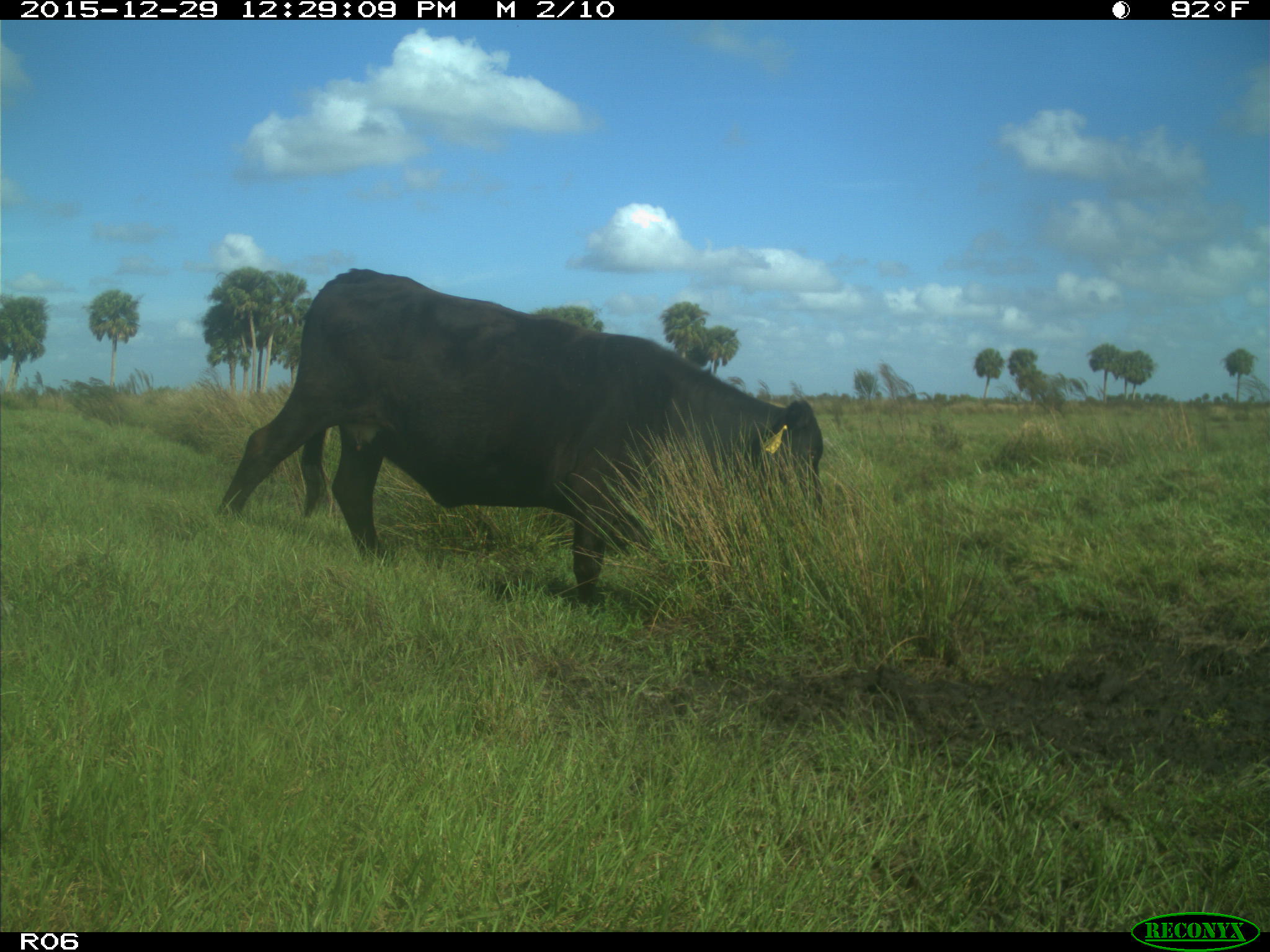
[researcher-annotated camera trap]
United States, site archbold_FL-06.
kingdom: Animalia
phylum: Chordata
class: Mammalia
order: Artiodactyla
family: Bovidae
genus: Bos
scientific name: Bos taurus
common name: domestic cow